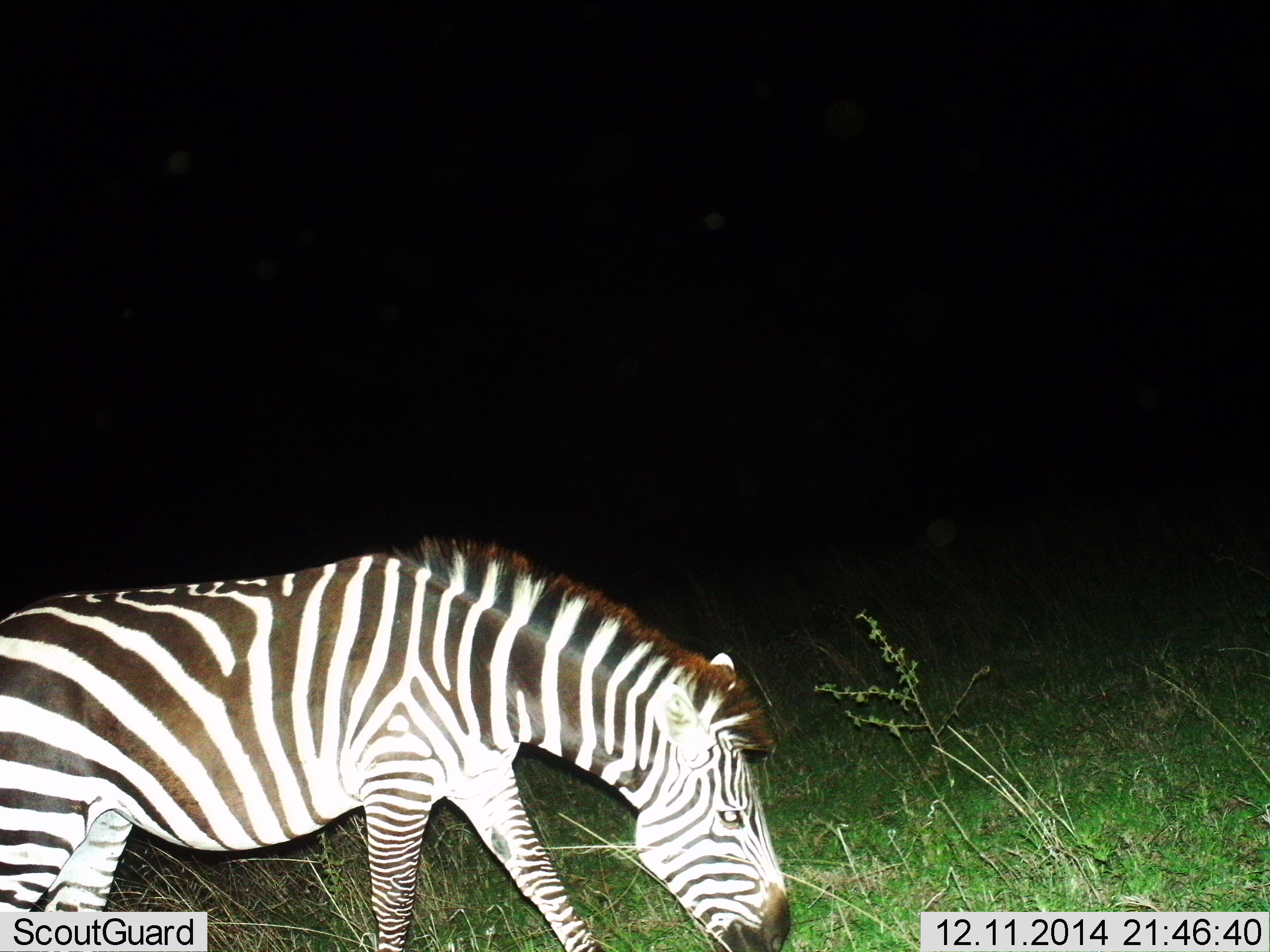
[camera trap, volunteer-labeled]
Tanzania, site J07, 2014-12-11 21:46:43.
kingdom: Animalia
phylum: Chordata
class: Mammalia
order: Perissodactyla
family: Equidae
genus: Equus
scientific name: Equus quagga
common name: plains zebra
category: zebra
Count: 1.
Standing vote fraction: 40%.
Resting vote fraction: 0%.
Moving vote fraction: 0%.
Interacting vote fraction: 0%.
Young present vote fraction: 0%.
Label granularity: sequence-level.